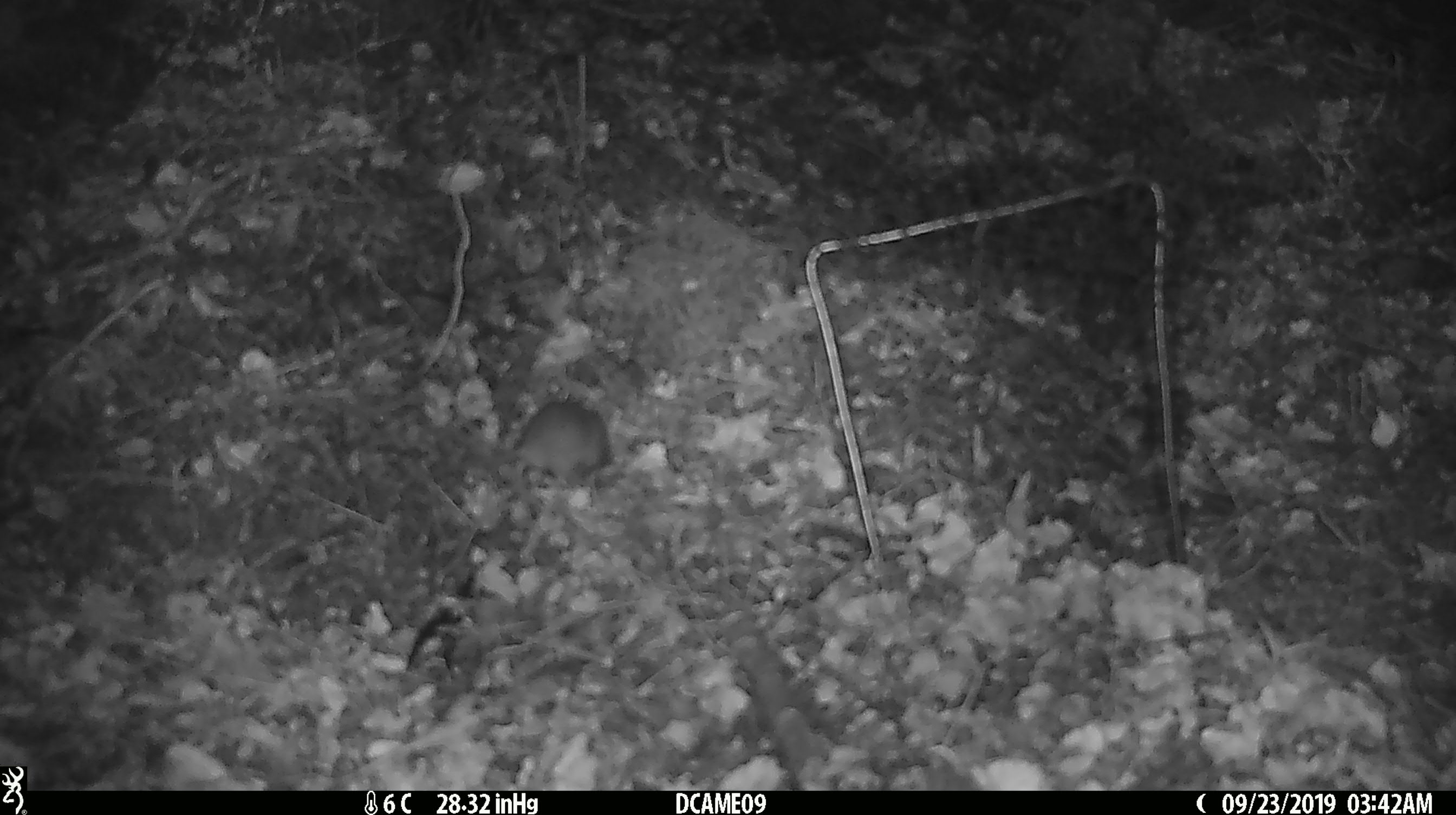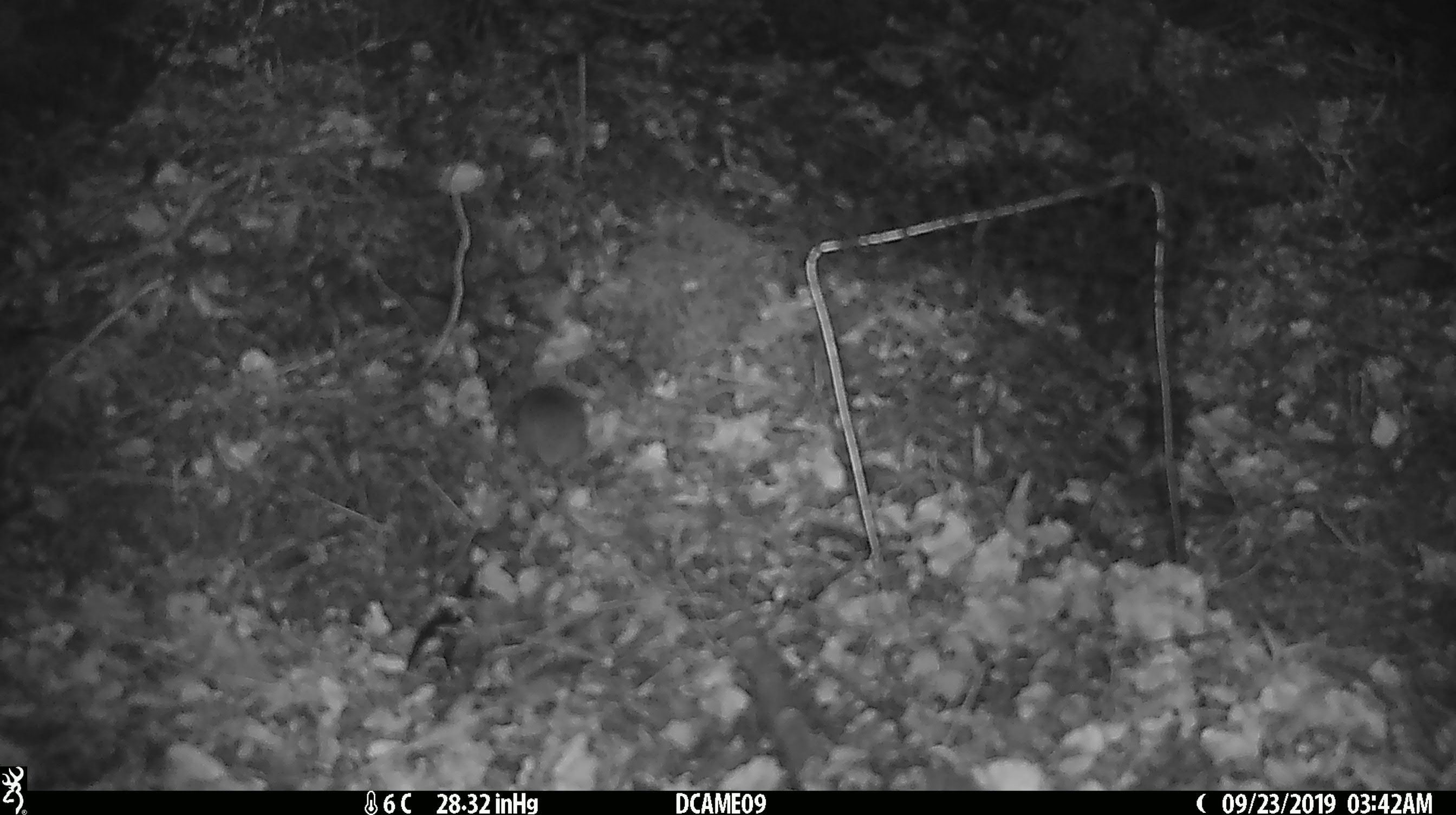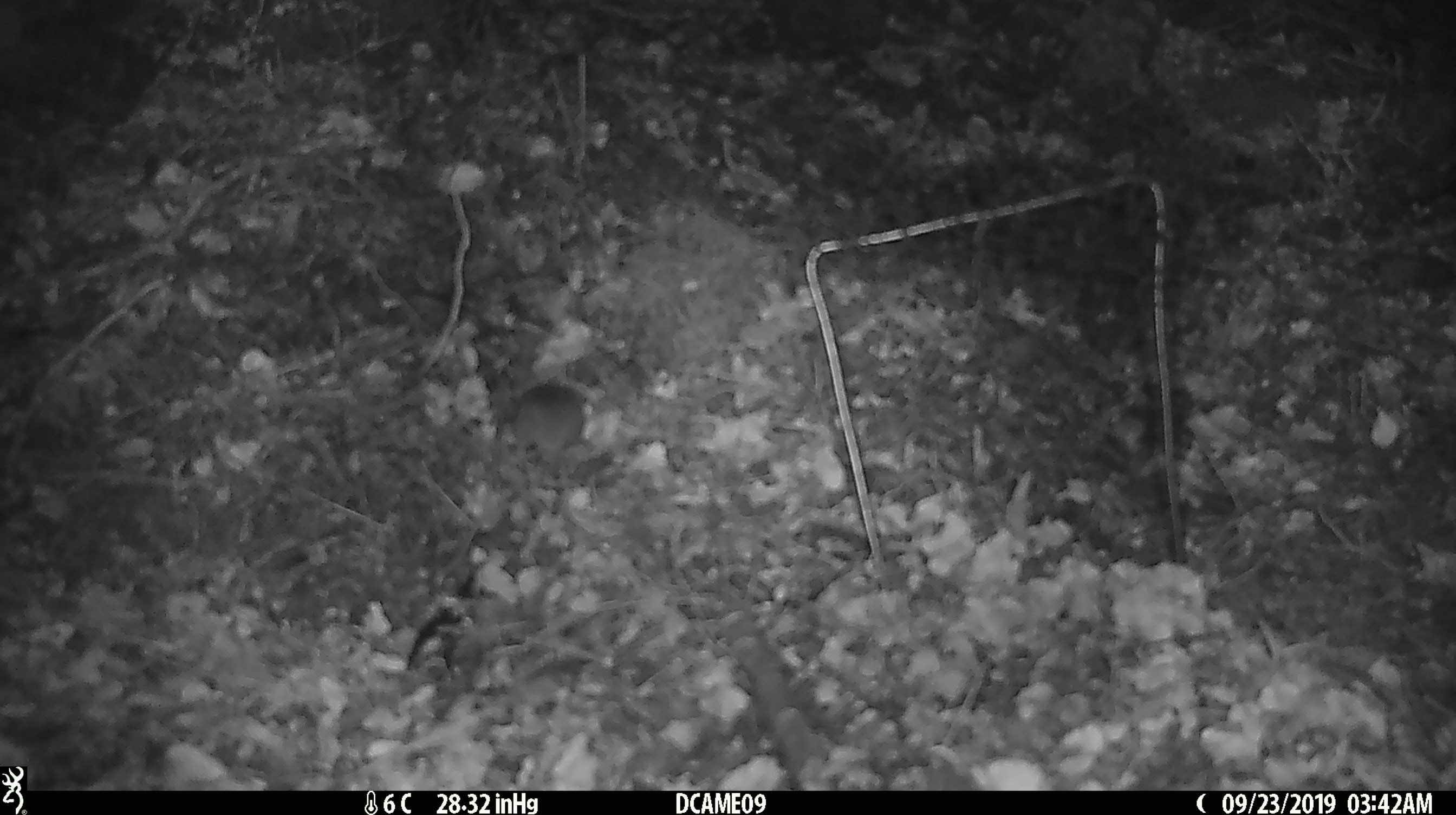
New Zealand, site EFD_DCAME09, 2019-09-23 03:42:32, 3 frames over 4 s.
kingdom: Animalia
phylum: Chordata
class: Mammalia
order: Rodentia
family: Muridae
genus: Mus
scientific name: Mus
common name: mouse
Mouse (Mus).